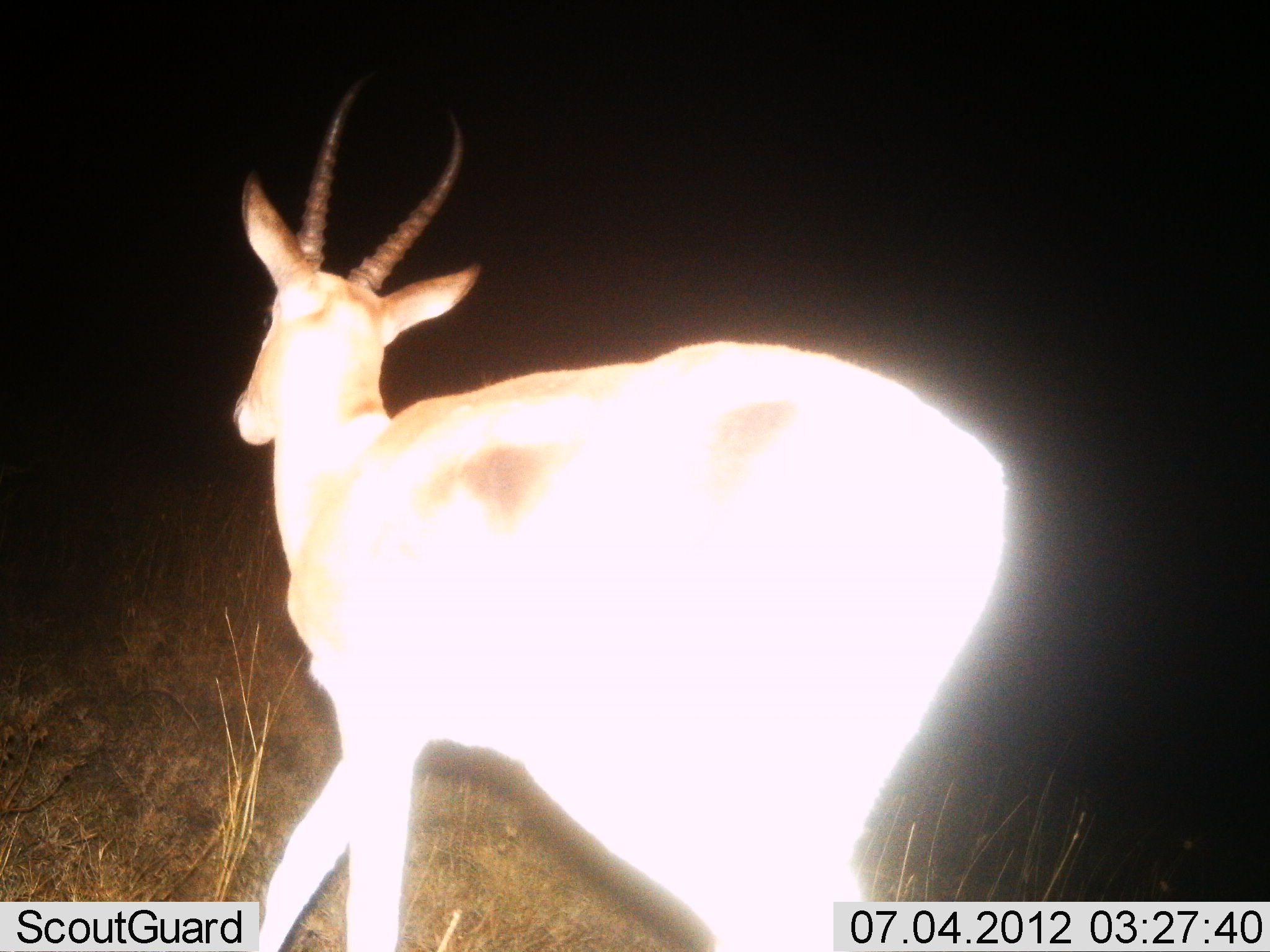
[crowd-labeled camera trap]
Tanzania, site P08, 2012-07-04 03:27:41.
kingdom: Animalia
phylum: Chordata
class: Mammalia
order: Artiodactyla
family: Bovidae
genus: Nanger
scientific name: Nanger granti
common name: grant's gazelle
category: gazellegrants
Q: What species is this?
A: Gazellegrants (grant's gazelle) (Nanger granti).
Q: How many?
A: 1.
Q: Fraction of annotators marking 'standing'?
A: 10%.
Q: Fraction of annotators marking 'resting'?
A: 0%.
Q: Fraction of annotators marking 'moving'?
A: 90%.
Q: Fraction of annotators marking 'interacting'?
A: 0%.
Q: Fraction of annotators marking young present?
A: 0%.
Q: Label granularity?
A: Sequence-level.